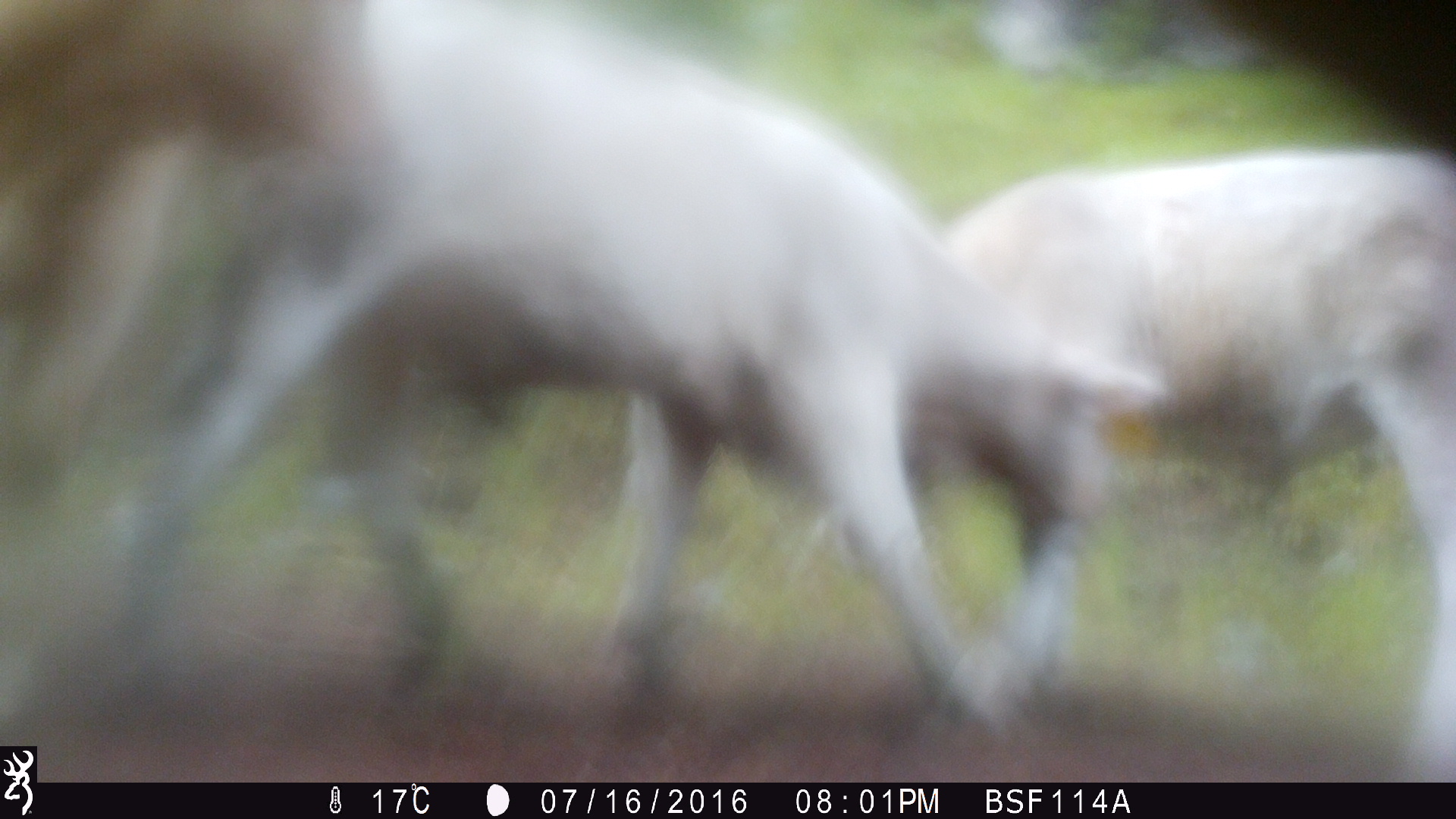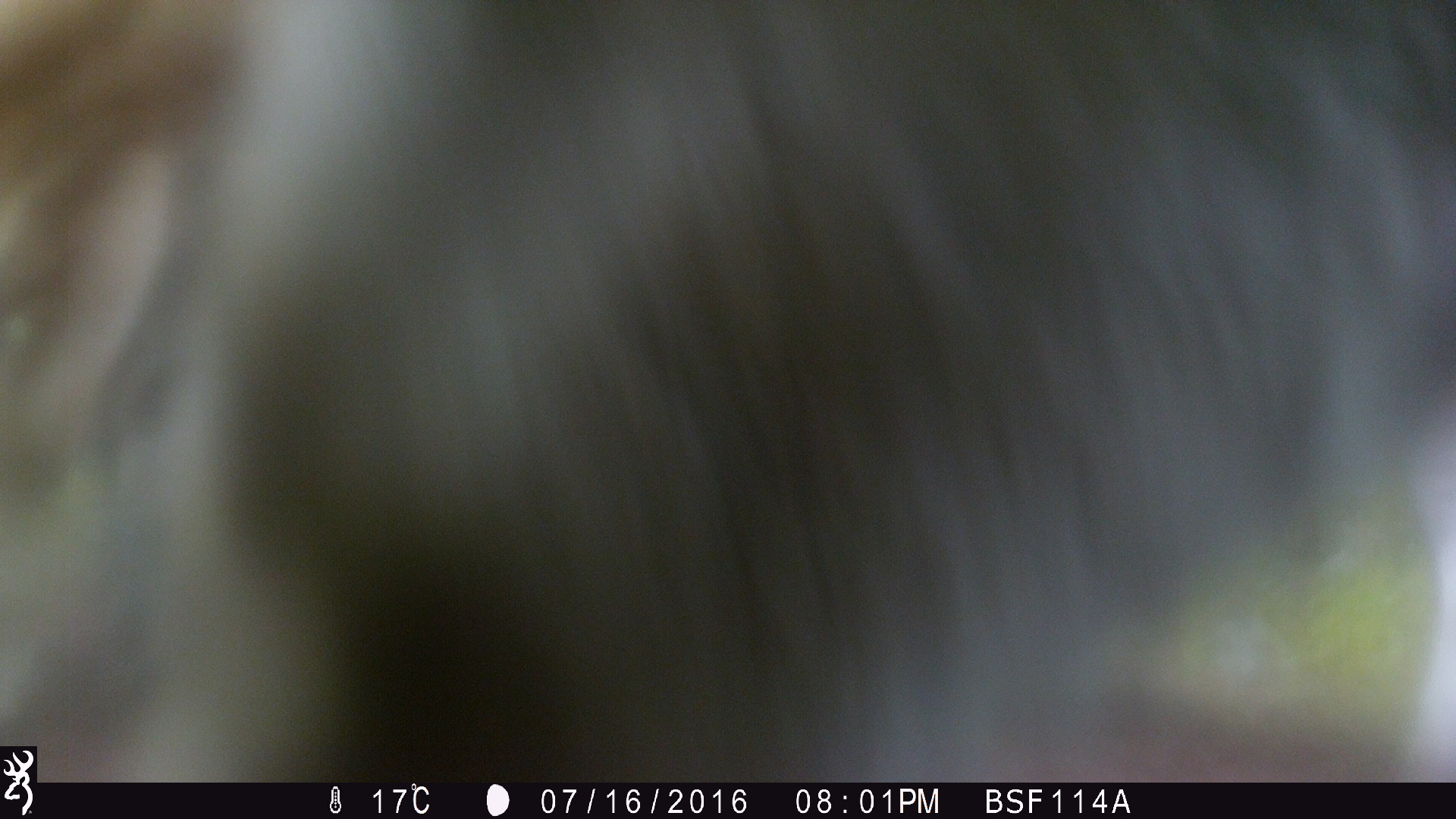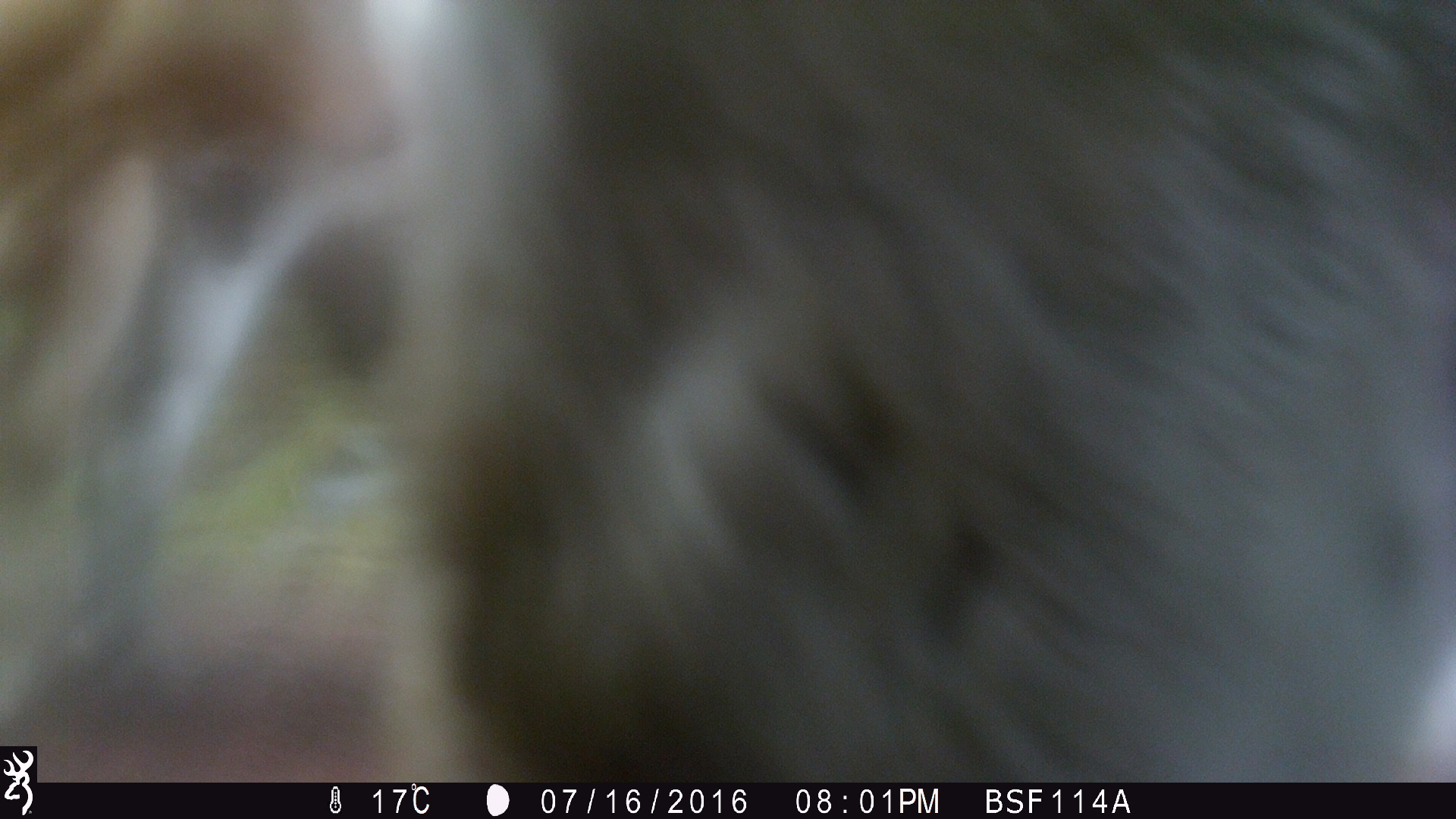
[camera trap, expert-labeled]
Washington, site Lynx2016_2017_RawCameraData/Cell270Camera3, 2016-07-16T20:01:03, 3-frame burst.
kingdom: Animalia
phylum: Chordata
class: Mammalia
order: Artiodactyla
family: Bovidae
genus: Bos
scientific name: Bos taurus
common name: domestic cattle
Domestic cattle (Bos taurus). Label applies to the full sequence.